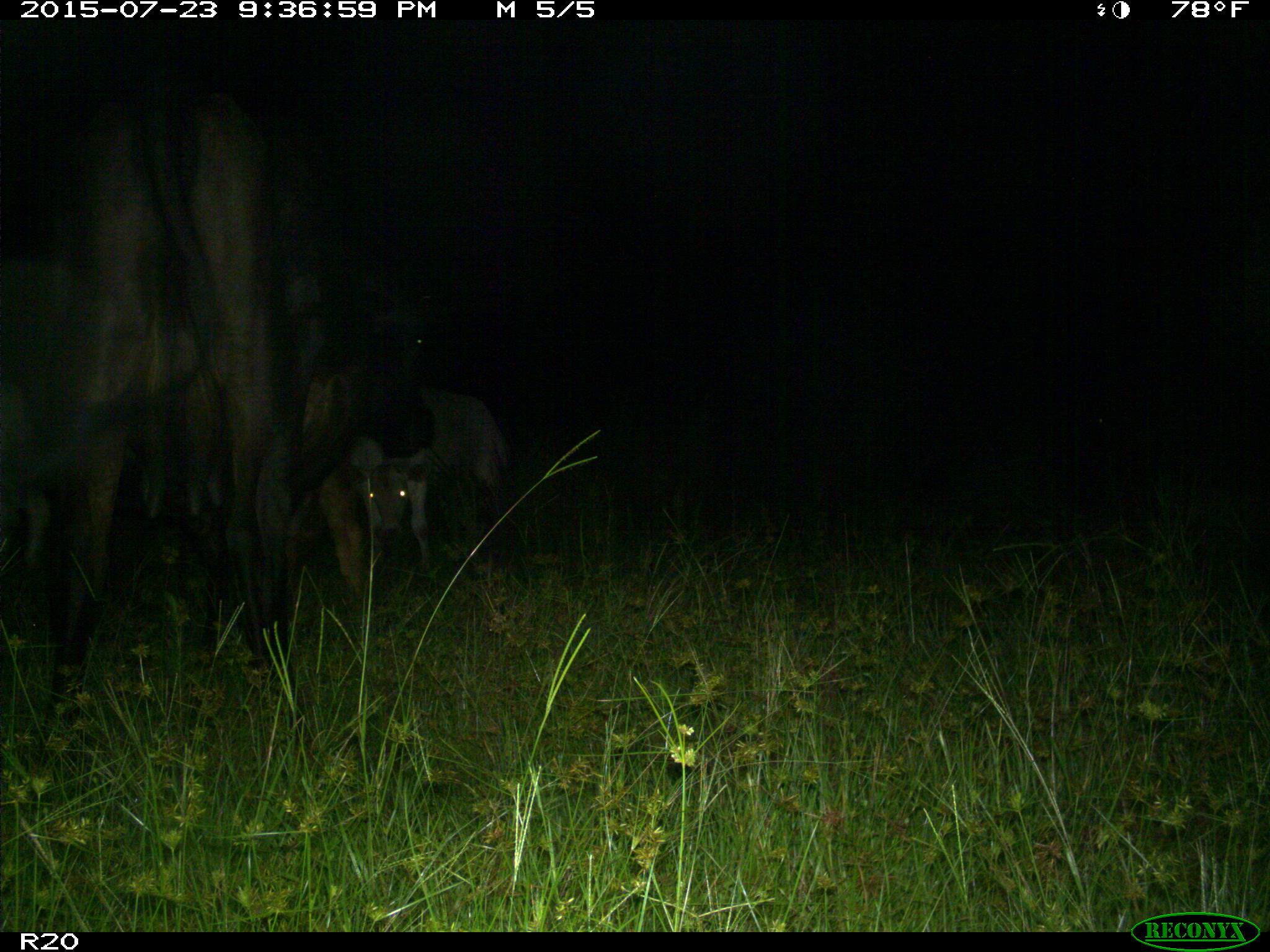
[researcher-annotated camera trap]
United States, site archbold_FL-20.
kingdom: Animalia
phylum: Chordata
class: Mammalia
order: Artiodactyla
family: Bovidae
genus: Bos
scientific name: Bos taurus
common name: domestic cow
Bos taurus (domestic cow).